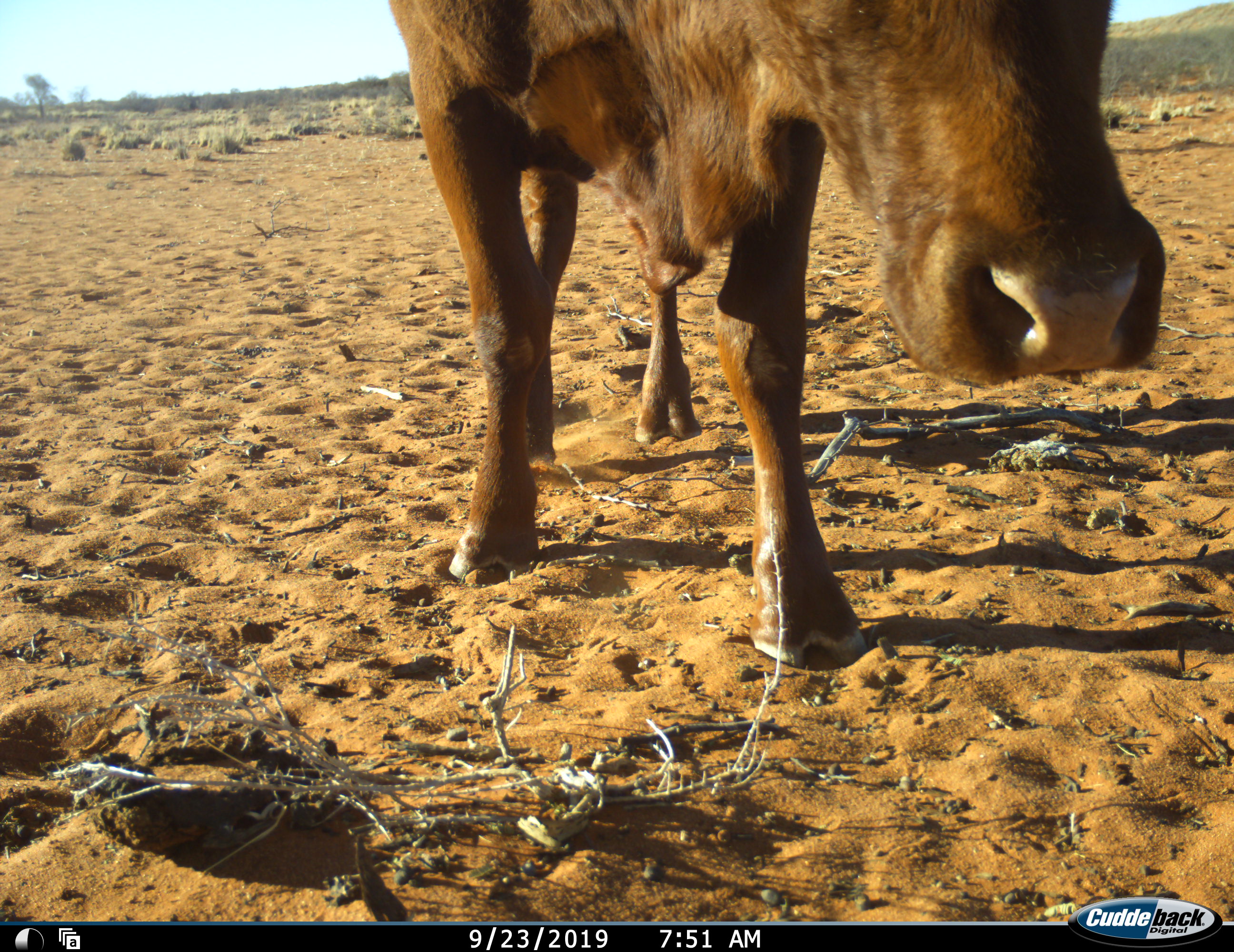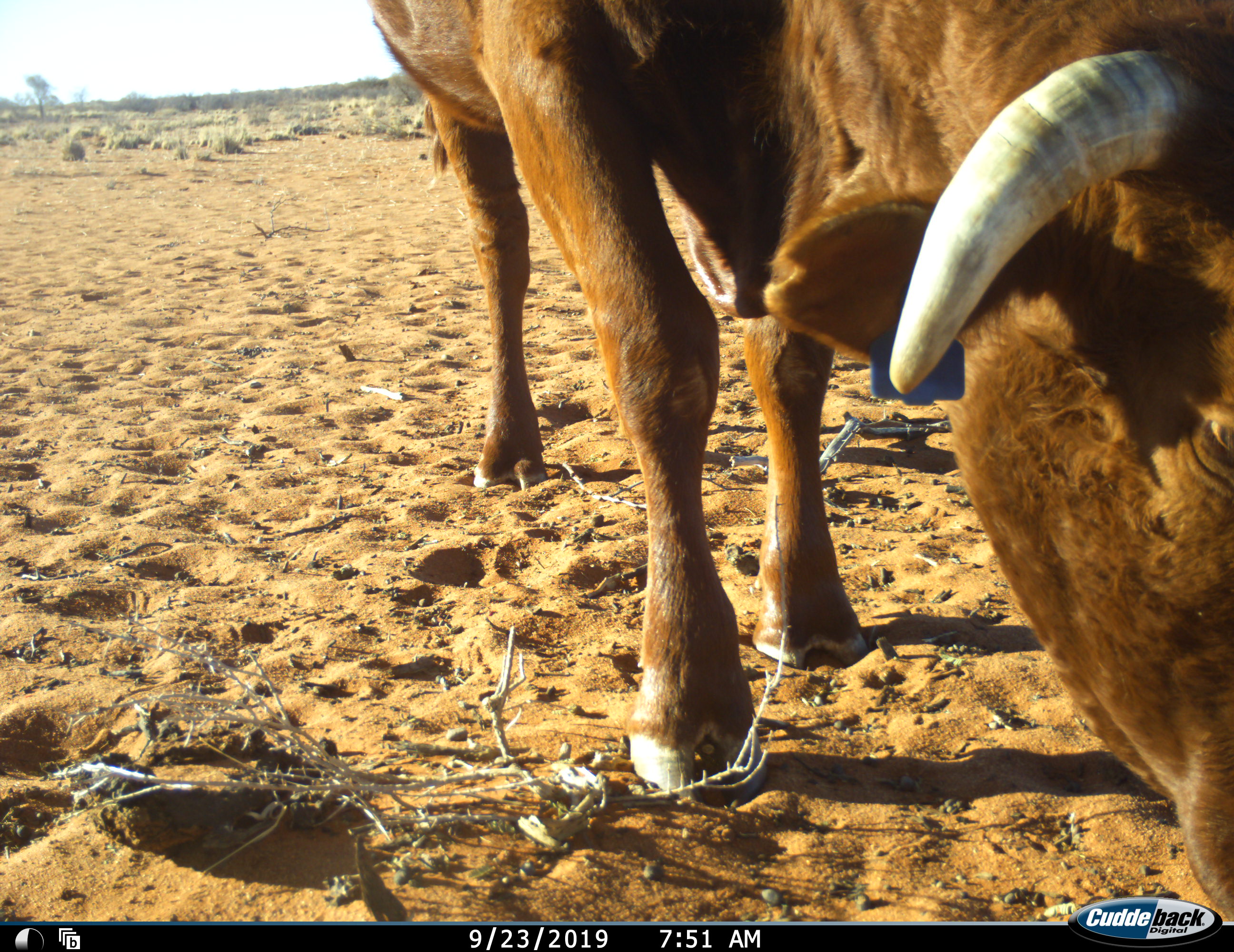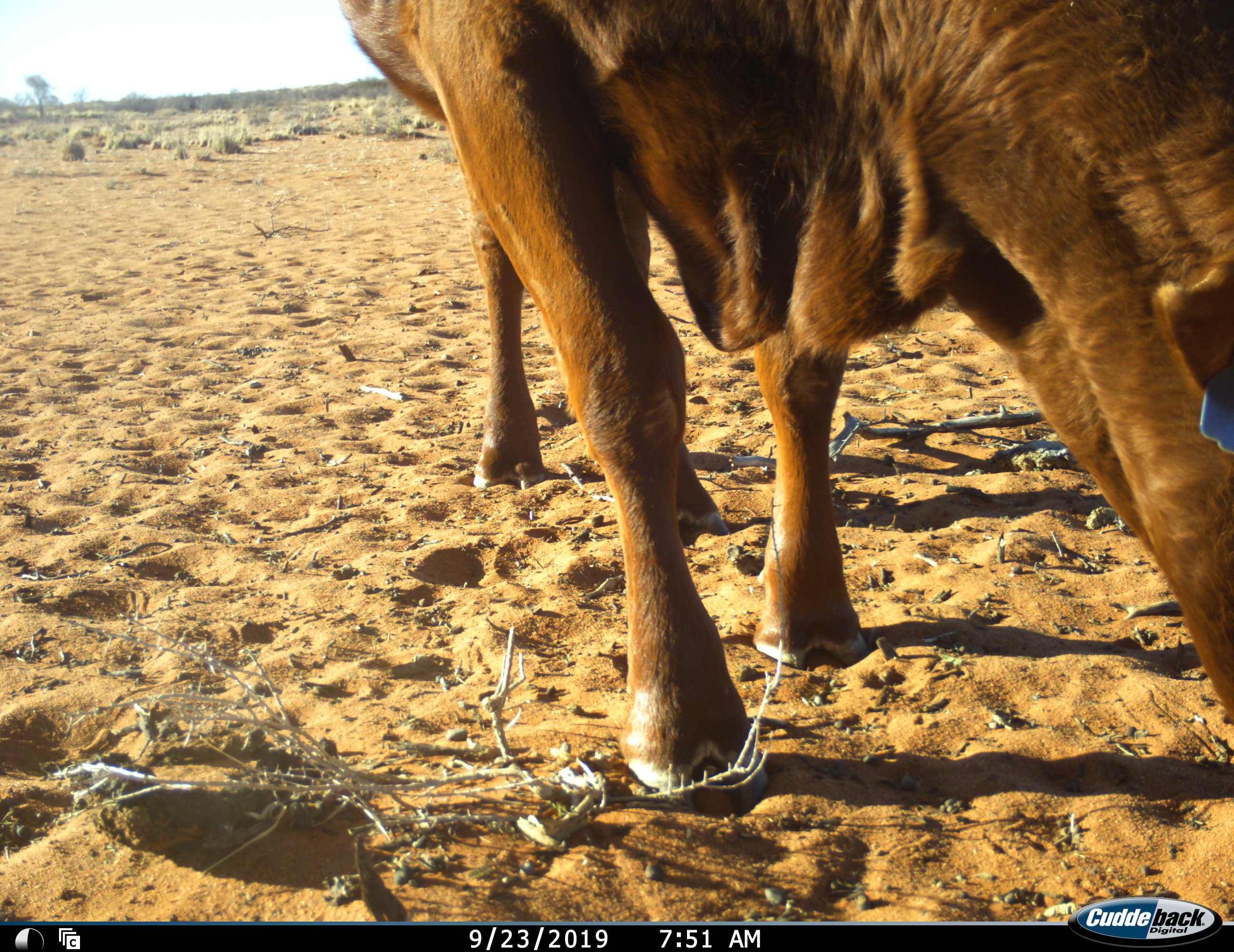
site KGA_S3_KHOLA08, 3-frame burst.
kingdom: Animalia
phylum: Chordata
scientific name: Vertebrata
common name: domestic animal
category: domesticanimal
Domesticanimal (domestic animal) (Vertebrata), count 1. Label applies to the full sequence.